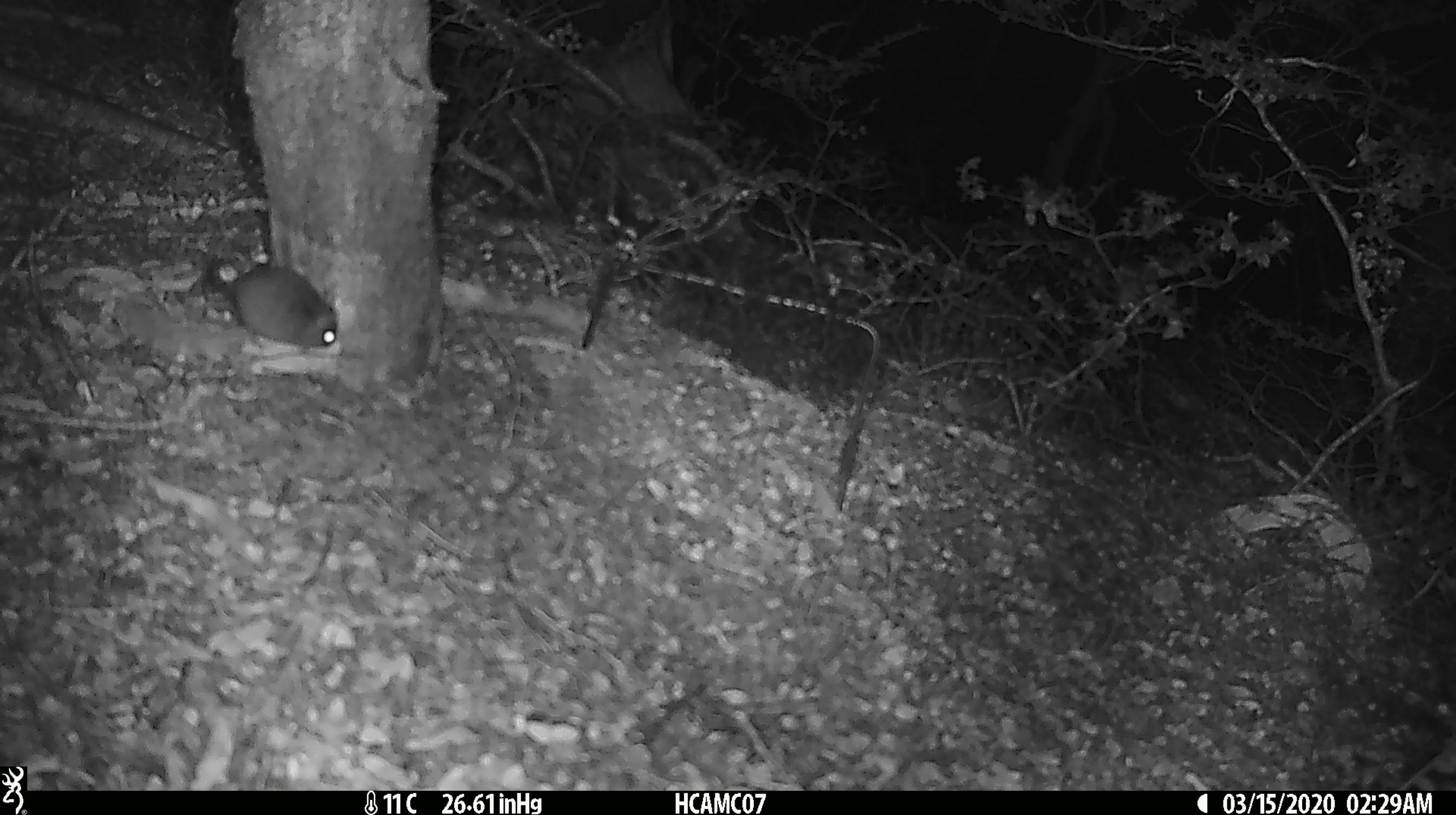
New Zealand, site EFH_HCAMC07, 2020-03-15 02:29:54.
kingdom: Animalia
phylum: Chordata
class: Mammalia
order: Rodentia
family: Muridae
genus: Mus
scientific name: Mus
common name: mouse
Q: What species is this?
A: Mouse (Mus).